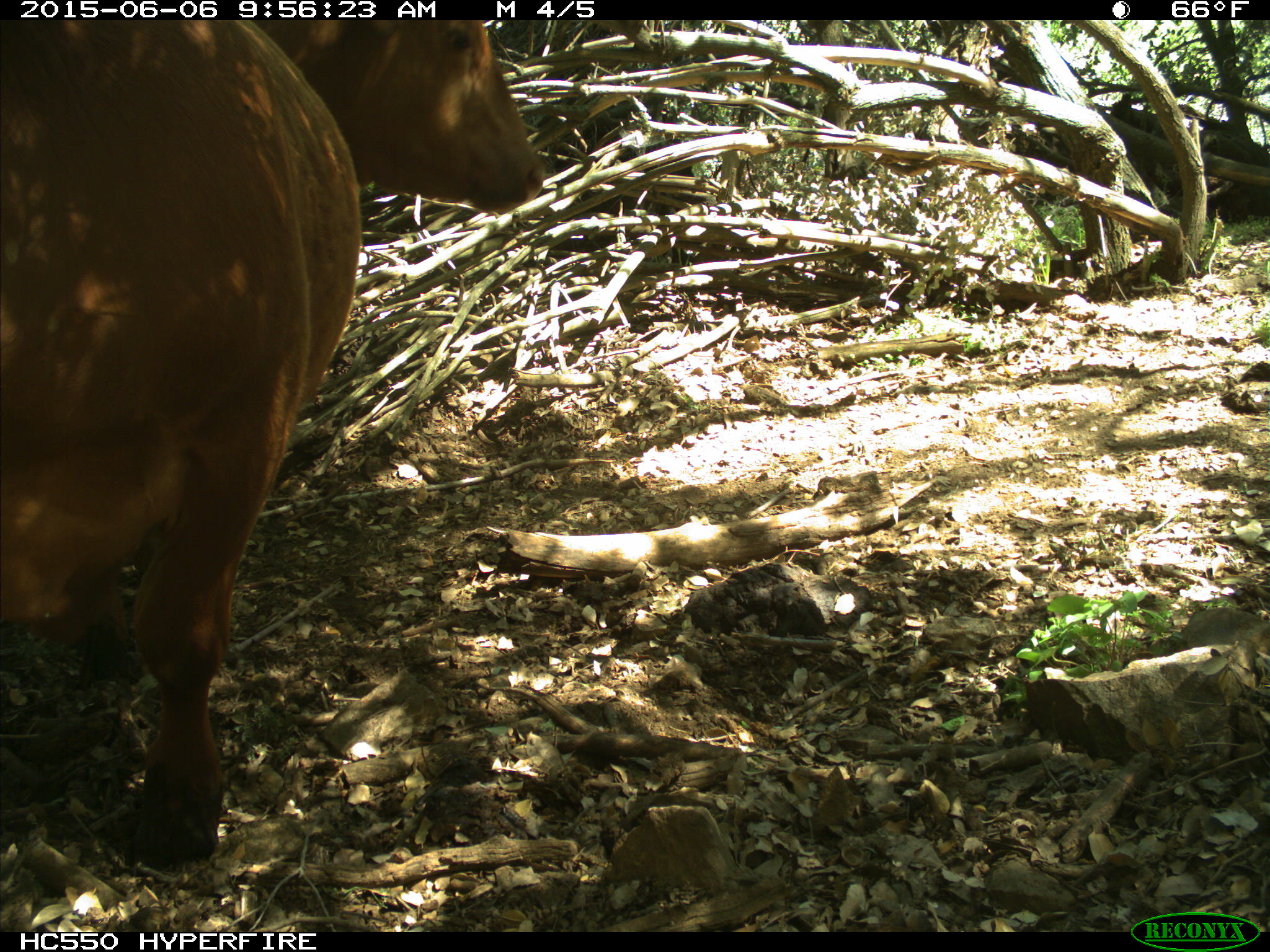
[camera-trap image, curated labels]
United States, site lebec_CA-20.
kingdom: Animalia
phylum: Chordata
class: Mammalia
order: Artiodactyla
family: Bovidae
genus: Bos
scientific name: Bos taurus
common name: domestic cow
Bos taurus (domestic cow).